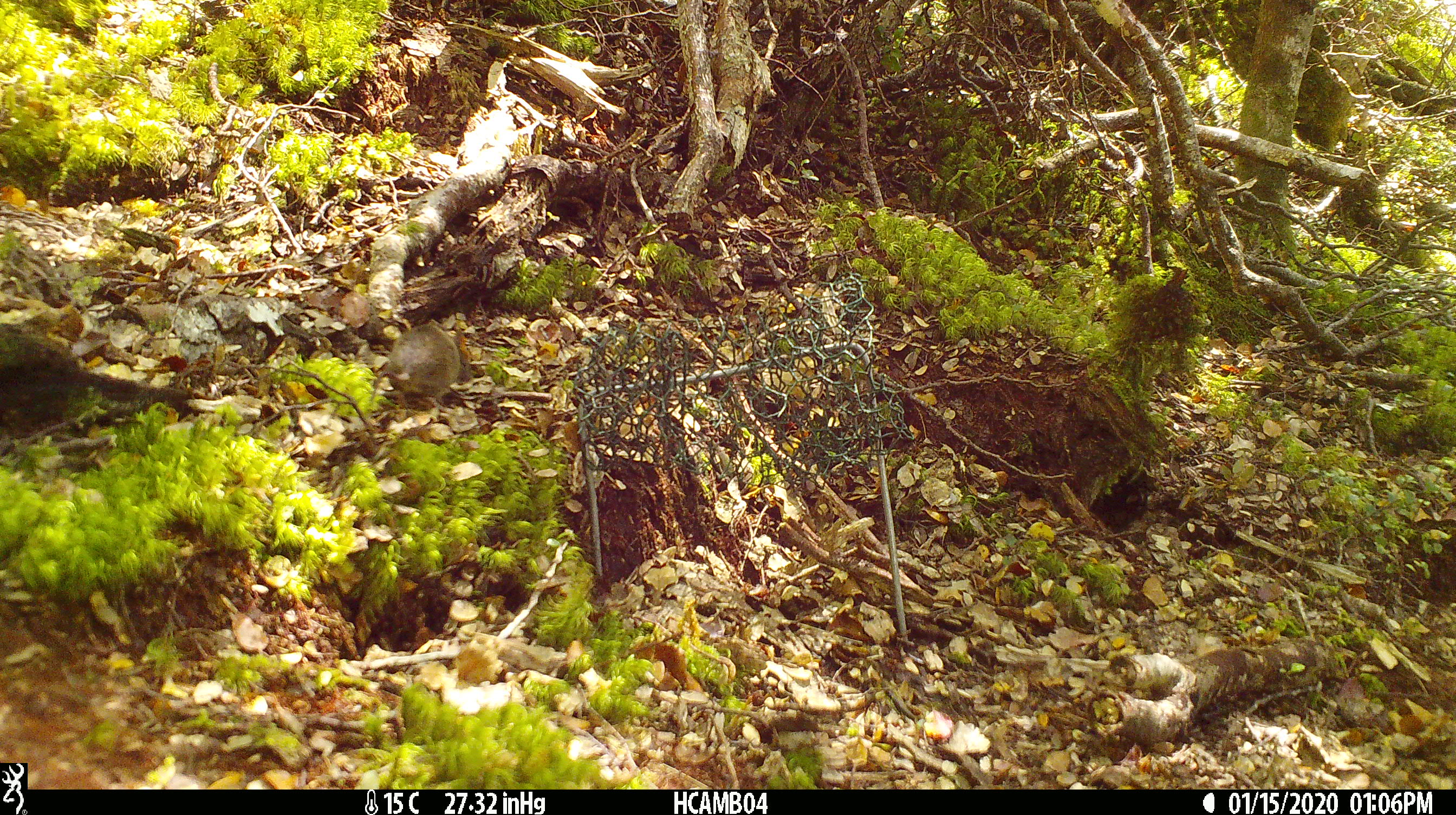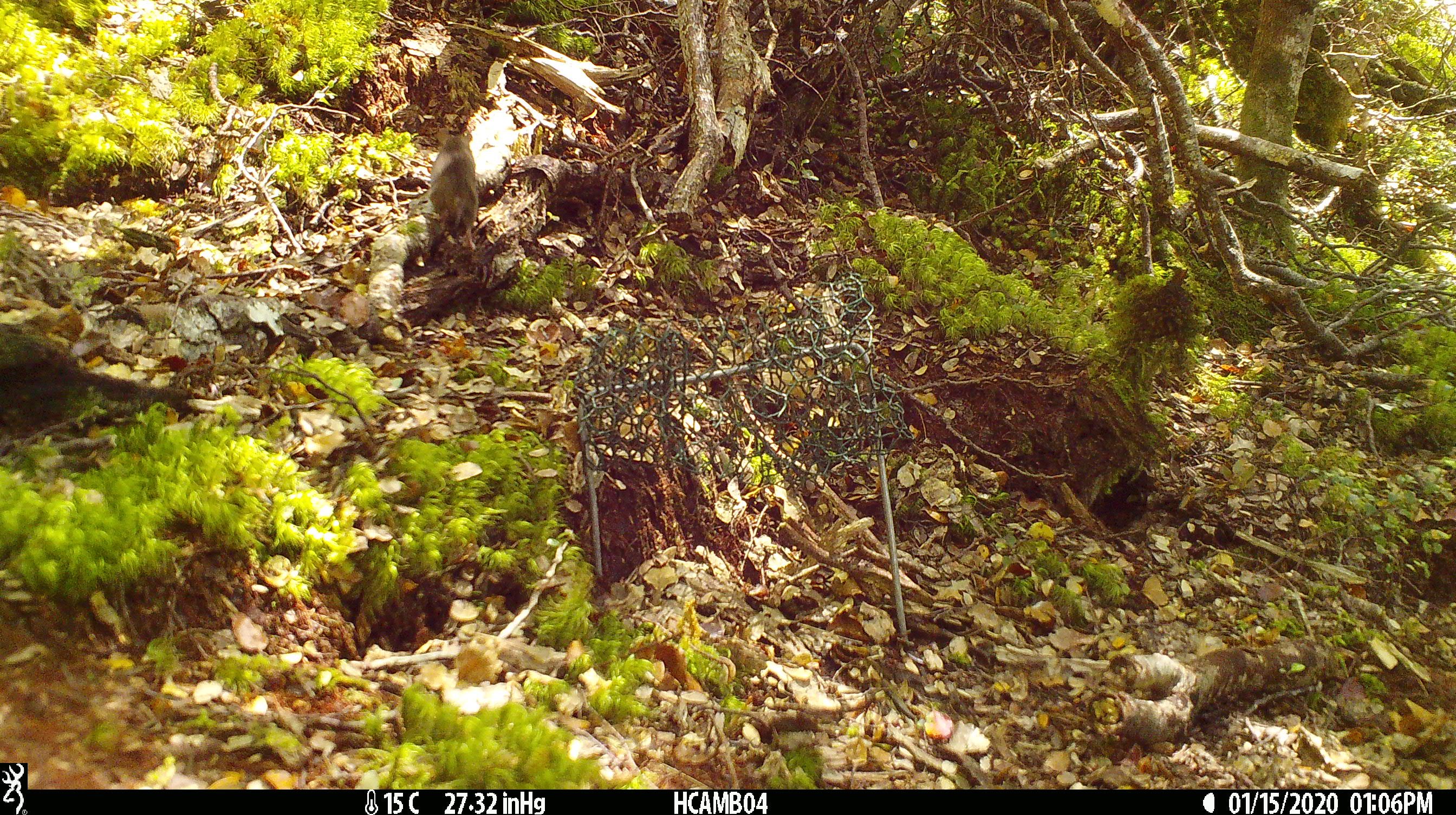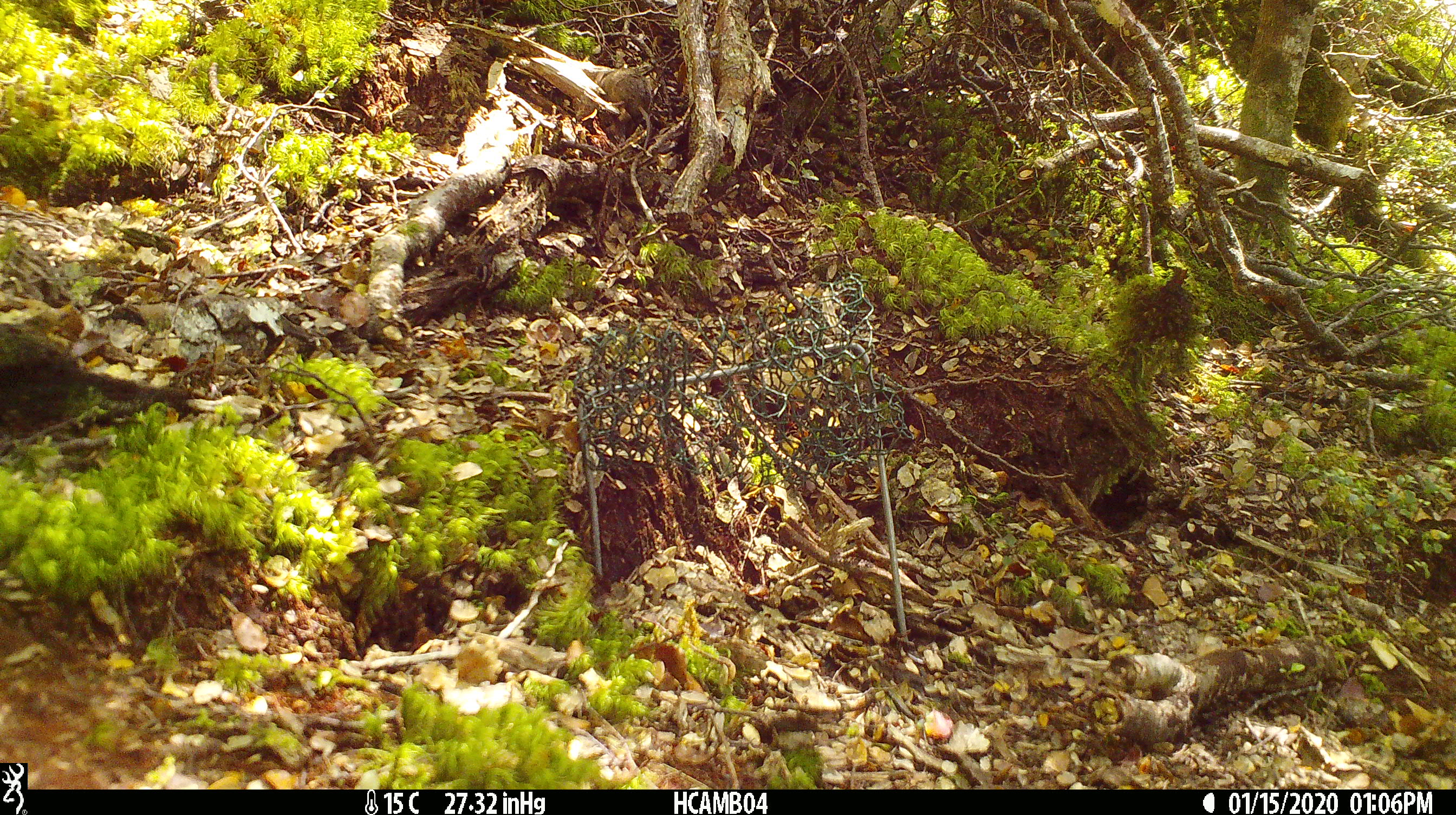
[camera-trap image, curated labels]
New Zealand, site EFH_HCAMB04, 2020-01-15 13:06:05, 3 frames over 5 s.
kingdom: Animalia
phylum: Chordata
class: Mammalia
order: Rodentia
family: Muridae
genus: Mus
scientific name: Mus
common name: mouse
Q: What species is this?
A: Mouse (Mus).